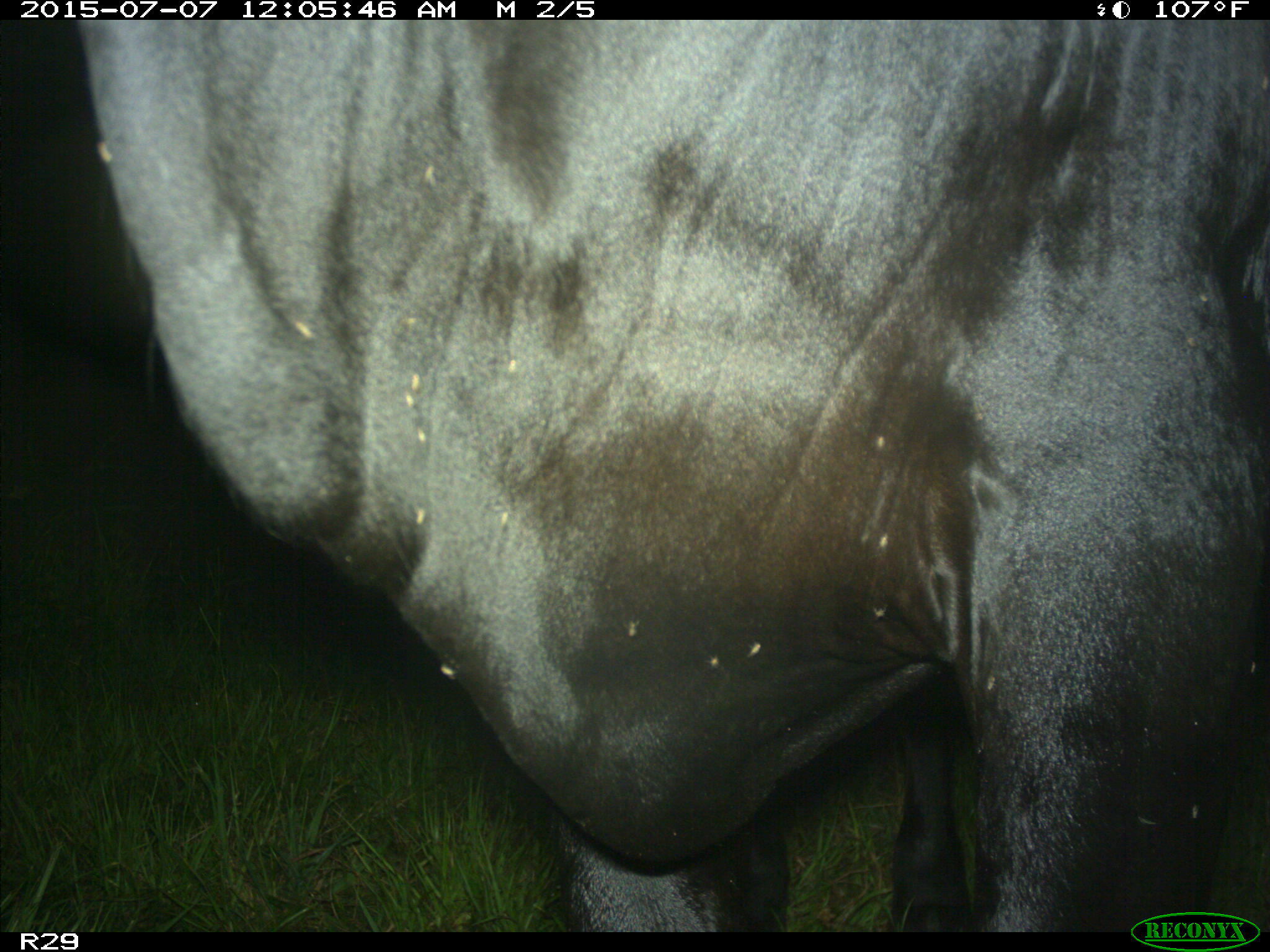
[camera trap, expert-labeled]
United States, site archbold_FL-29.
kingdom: Animalia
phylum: Chordata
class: Mammalia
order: Artiodactyla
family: Bovidae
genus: Bos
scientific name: Bos taurus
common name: domestic cow